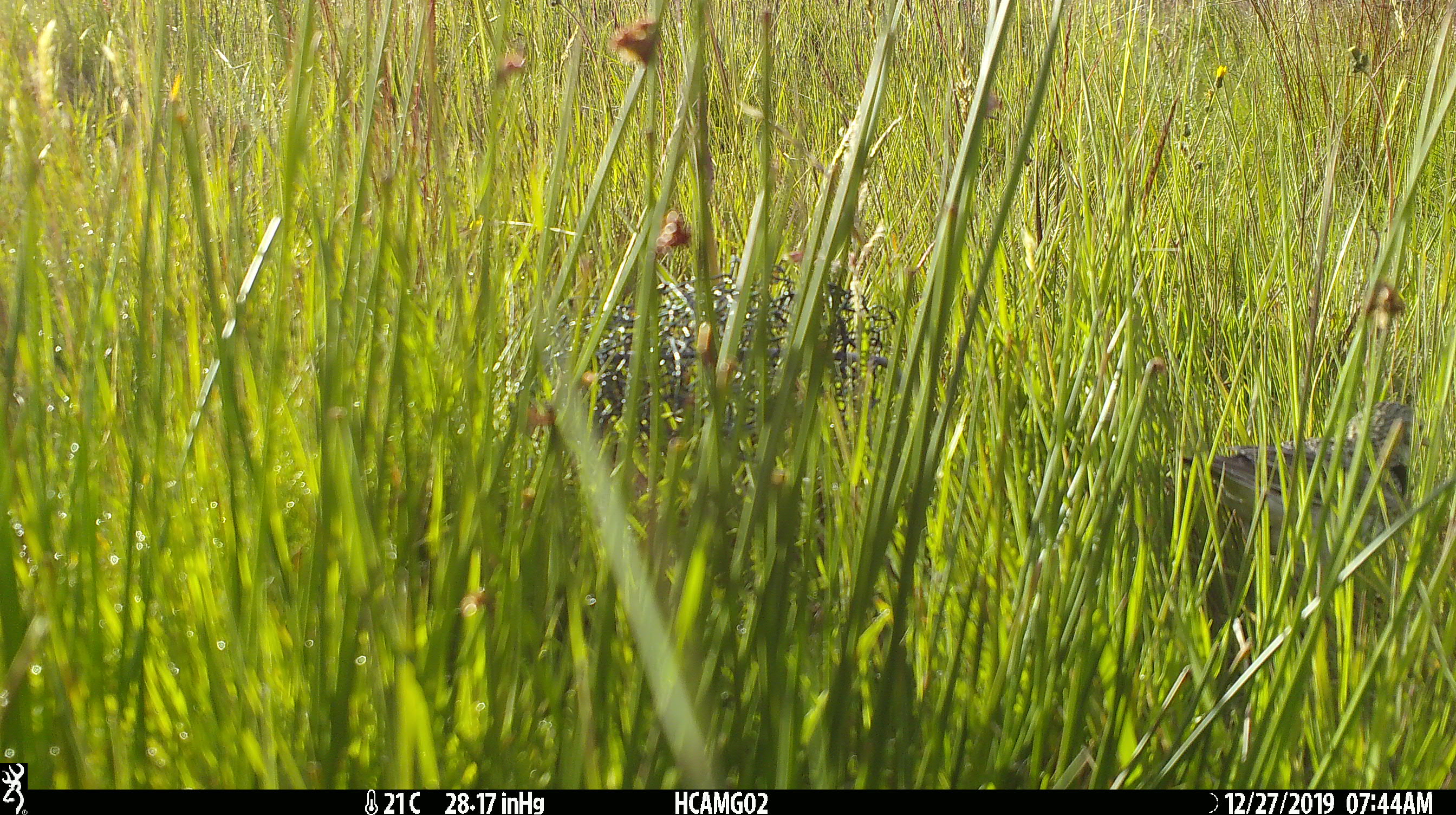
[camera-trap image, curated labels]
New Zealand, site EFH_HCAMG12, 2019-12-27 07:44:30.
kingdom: Animalia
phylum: Chordata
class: Aves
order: Passeriformes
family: Motacillidae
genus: Anthus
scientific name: Anthus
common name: pipit